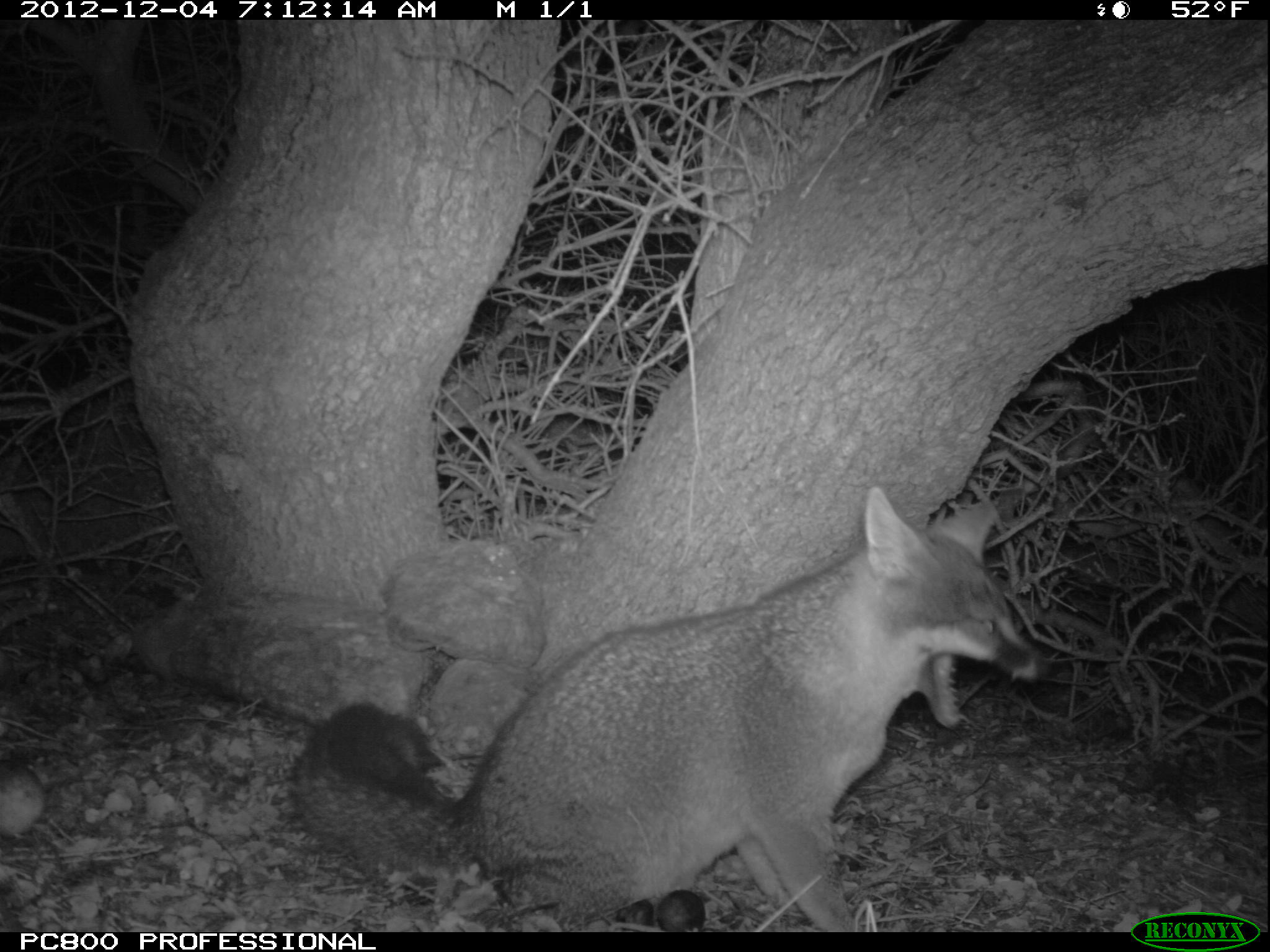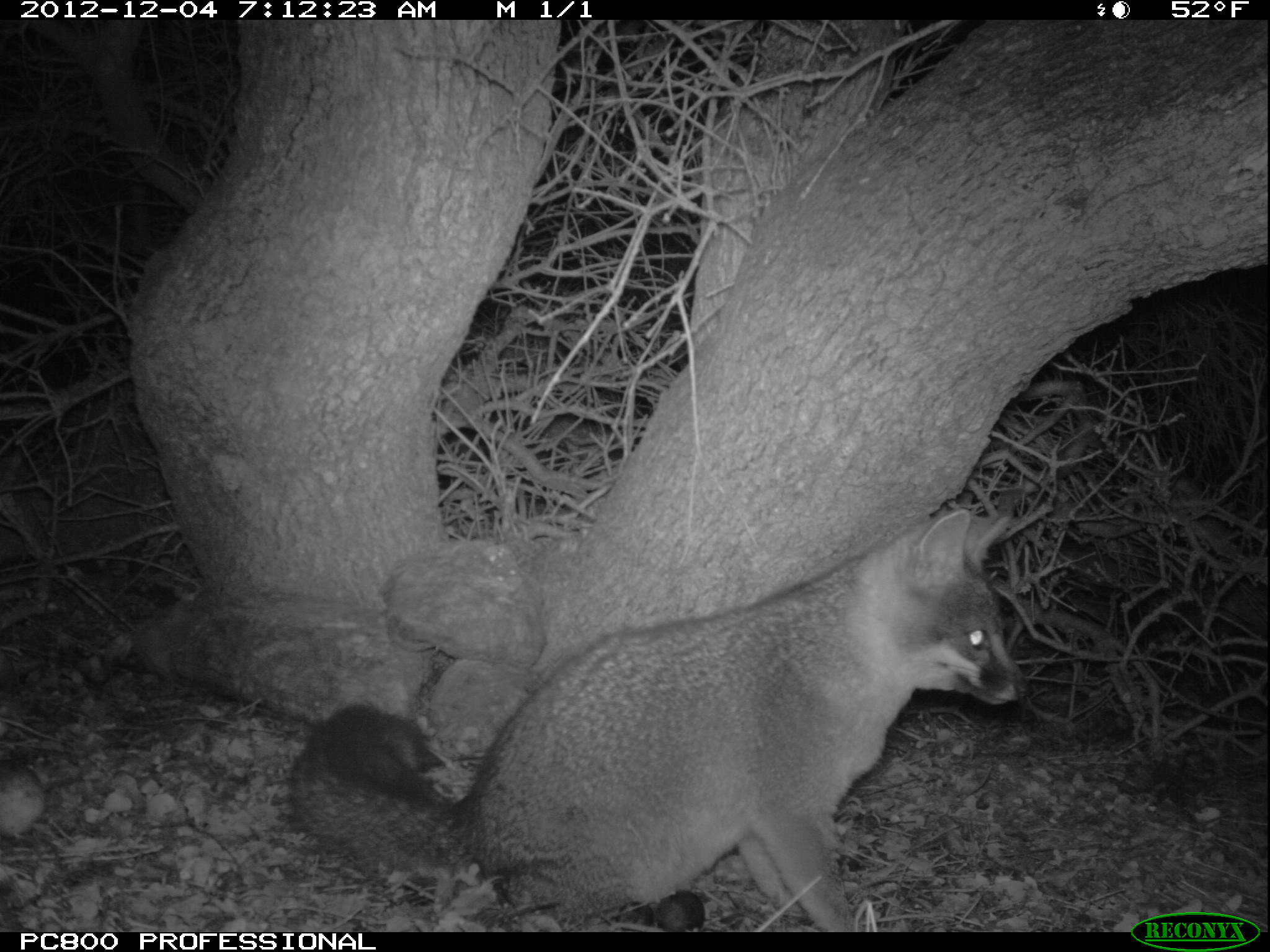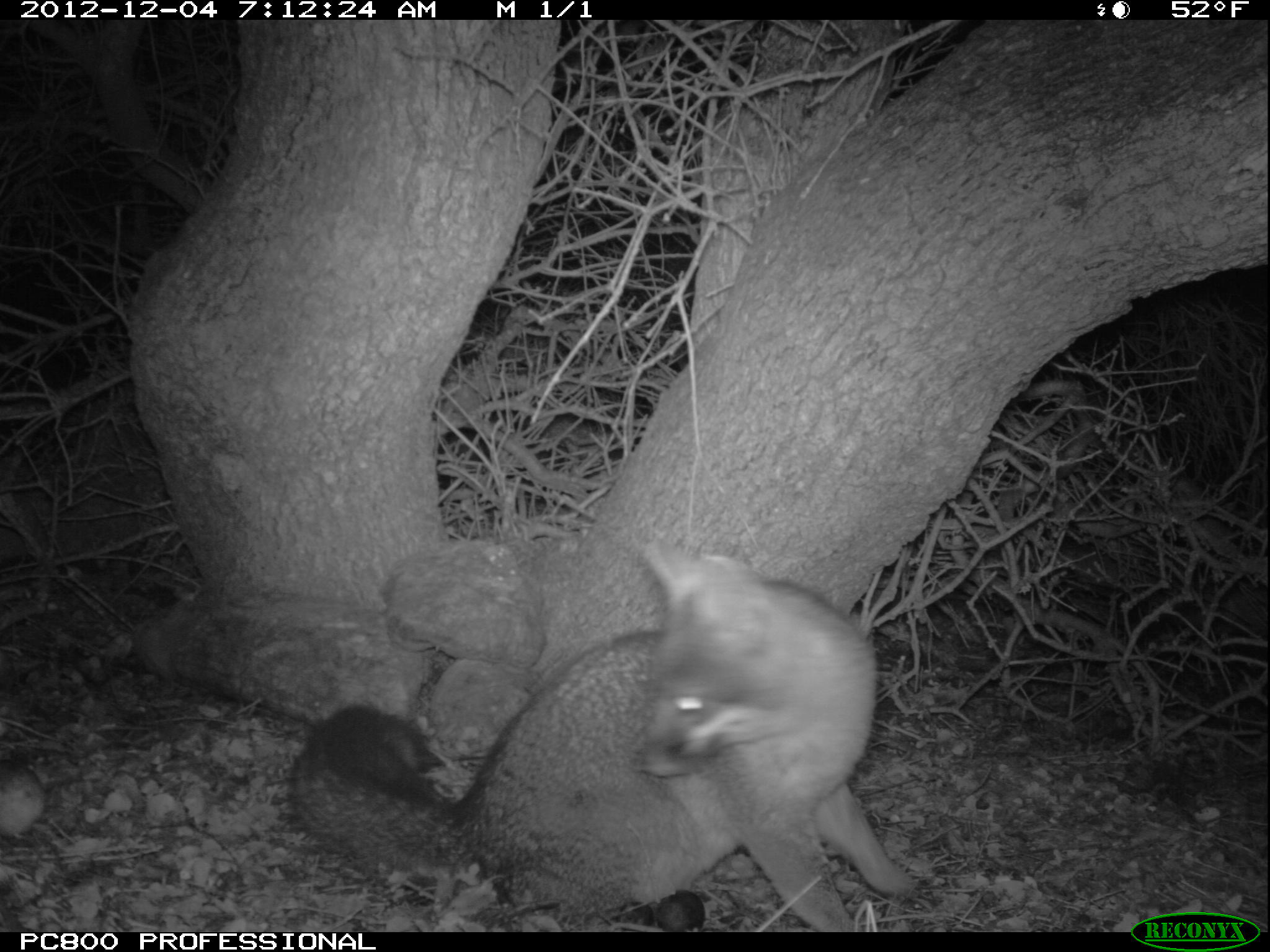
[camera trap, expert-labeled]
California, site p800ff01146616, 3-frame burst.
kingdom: Animalia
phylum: Chordata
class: Mammalia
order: Carnivora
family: Canidae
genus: Urocyon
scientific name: Urocyon littoralis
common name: island fox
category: fox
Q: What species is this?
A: Fox (island fox) (Urocyon littoralis).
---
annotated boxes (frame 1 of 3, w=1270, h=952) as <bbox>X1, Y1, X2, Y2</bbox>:
fox: <bbox>290, 483, 1055, 932</bbox>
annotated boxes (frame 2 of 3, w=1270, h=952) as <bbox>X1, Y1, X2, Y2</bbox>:
fox: <bbox>288, 506, 1026, 931</bbox>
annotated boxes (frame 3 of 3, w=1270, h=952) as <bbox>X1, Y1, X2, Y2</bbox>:
fox: <bbox>288, 537, 908, 932</bbox>